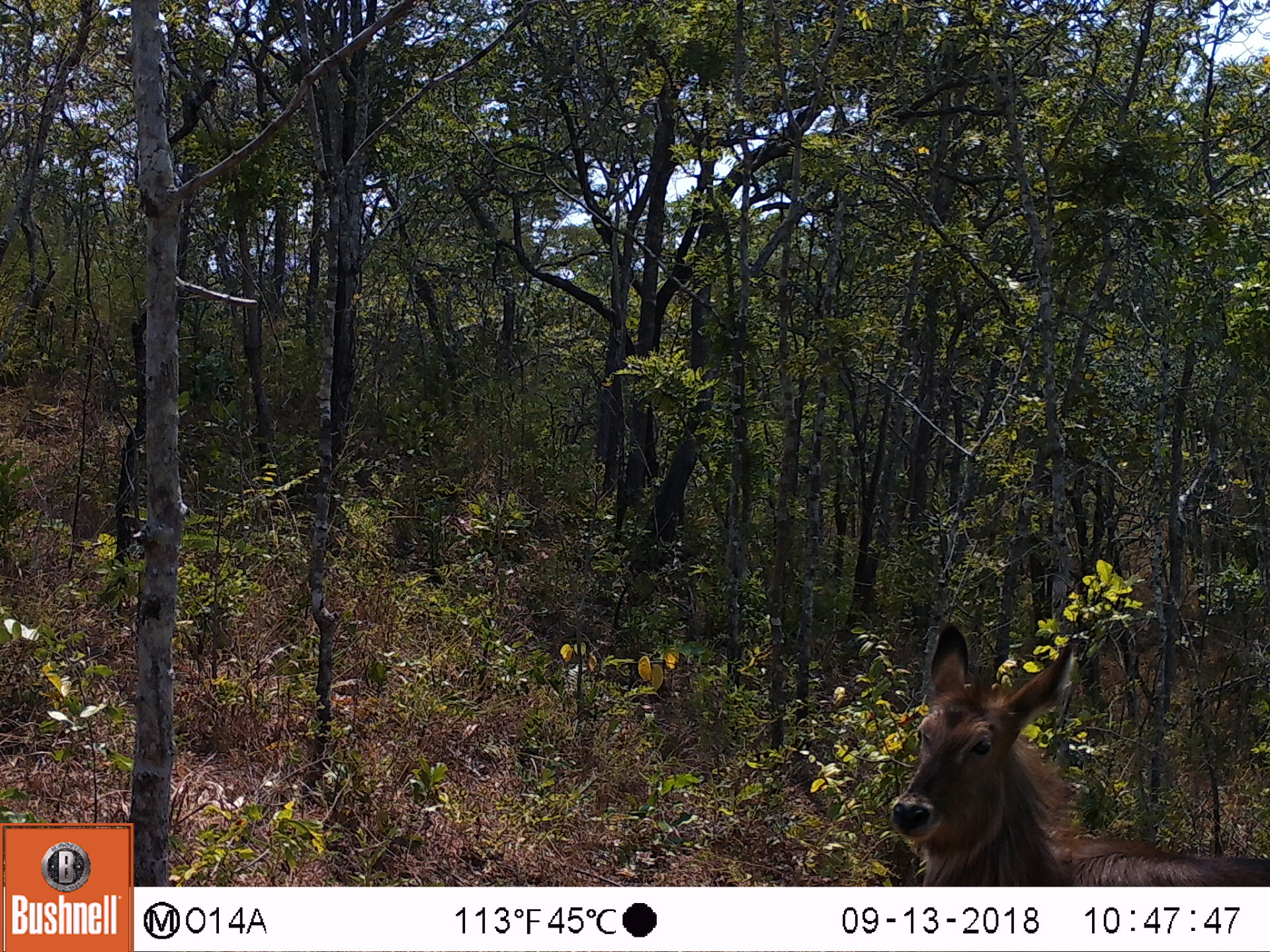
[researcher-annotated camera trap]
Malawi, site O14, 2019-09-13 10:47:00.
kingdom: Animalia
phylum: Chordata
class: Mammalia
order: Artiodactyla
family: Bovidae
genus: Kobus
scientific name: Kobus ellipsiprymnus ellipsiprymnus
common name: common waterbuck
Common waterbuck (Kobus ellipsiprymnus ellipsiprymnus), count 1.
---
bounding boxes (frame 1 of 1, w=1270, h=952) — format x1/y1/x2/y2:
common waterbuck: 885/624/1251/880